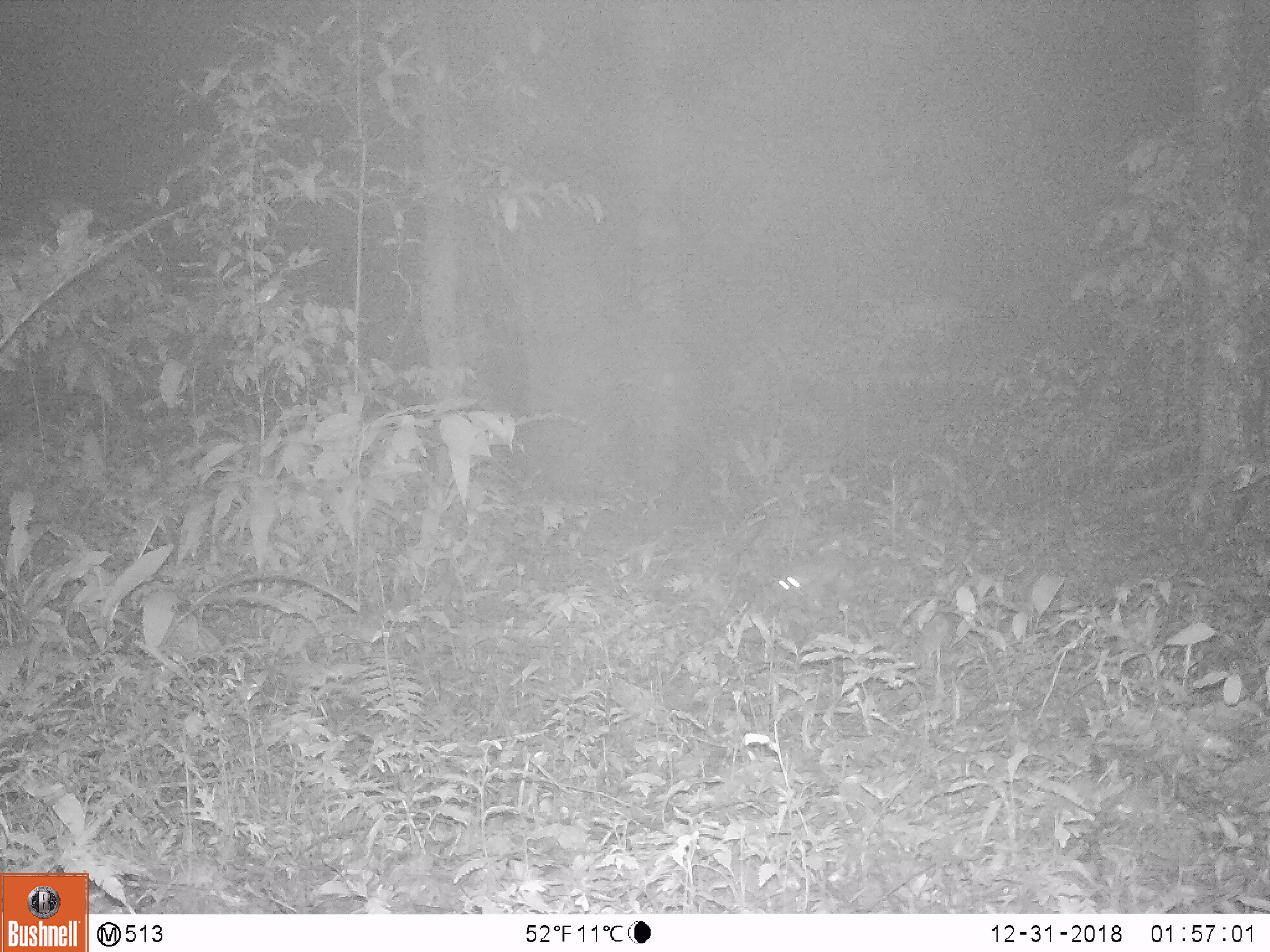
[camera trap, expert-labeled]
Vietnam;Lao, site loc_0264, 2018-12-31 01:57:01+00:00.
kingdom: Animalia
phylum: Chordata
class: Mammalia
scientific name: Mammalia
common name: mammal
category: unidentified small mammal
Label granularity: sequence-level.